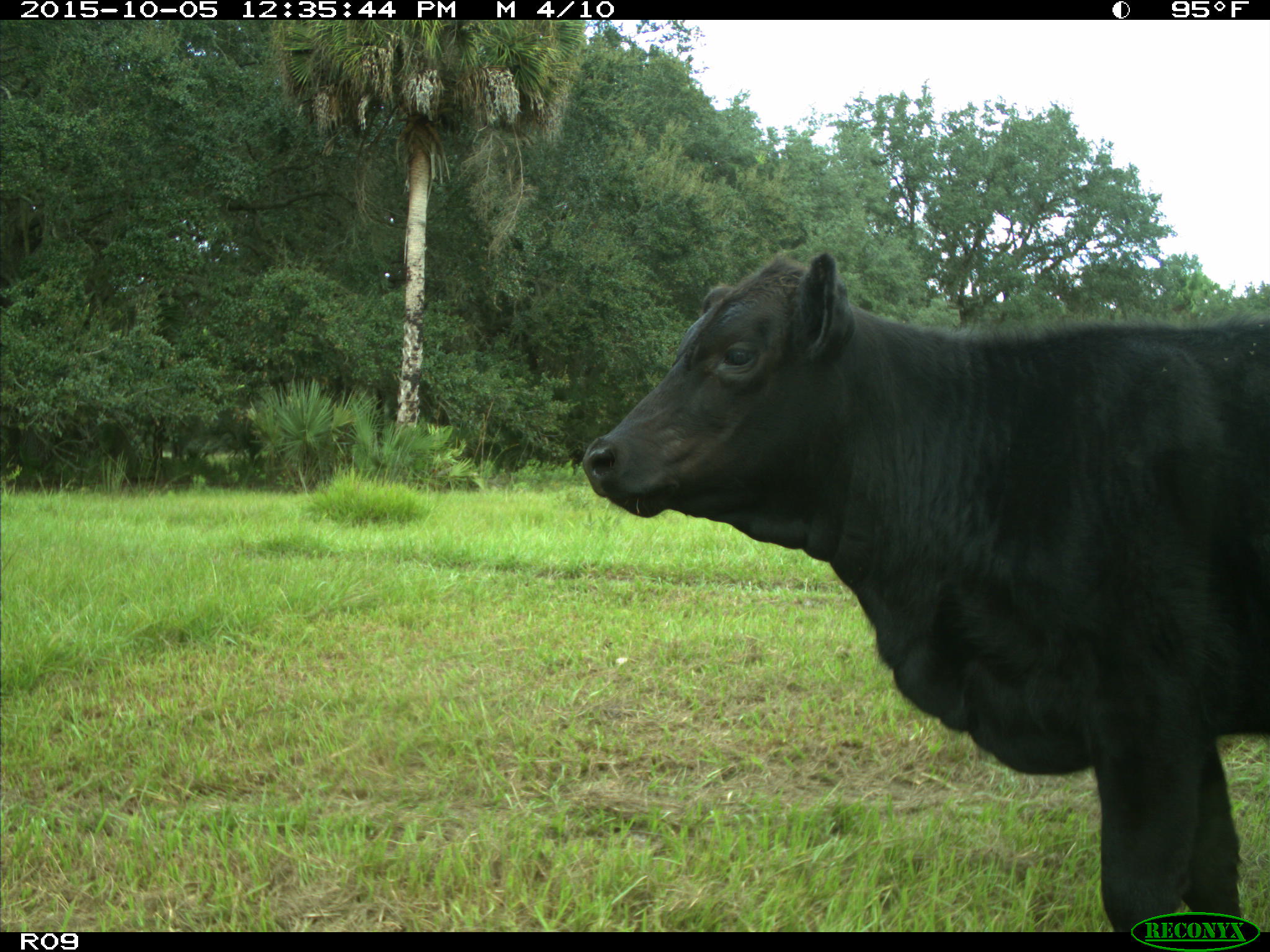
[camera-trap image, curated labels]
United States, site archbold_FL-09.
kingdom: Animalia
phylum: Chordata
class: Mammalia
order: Artiodactyla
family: Bovidae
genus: Bos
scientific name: Bos taurus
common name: domestic cow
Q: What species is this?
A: Bos taurus (domestic cow).